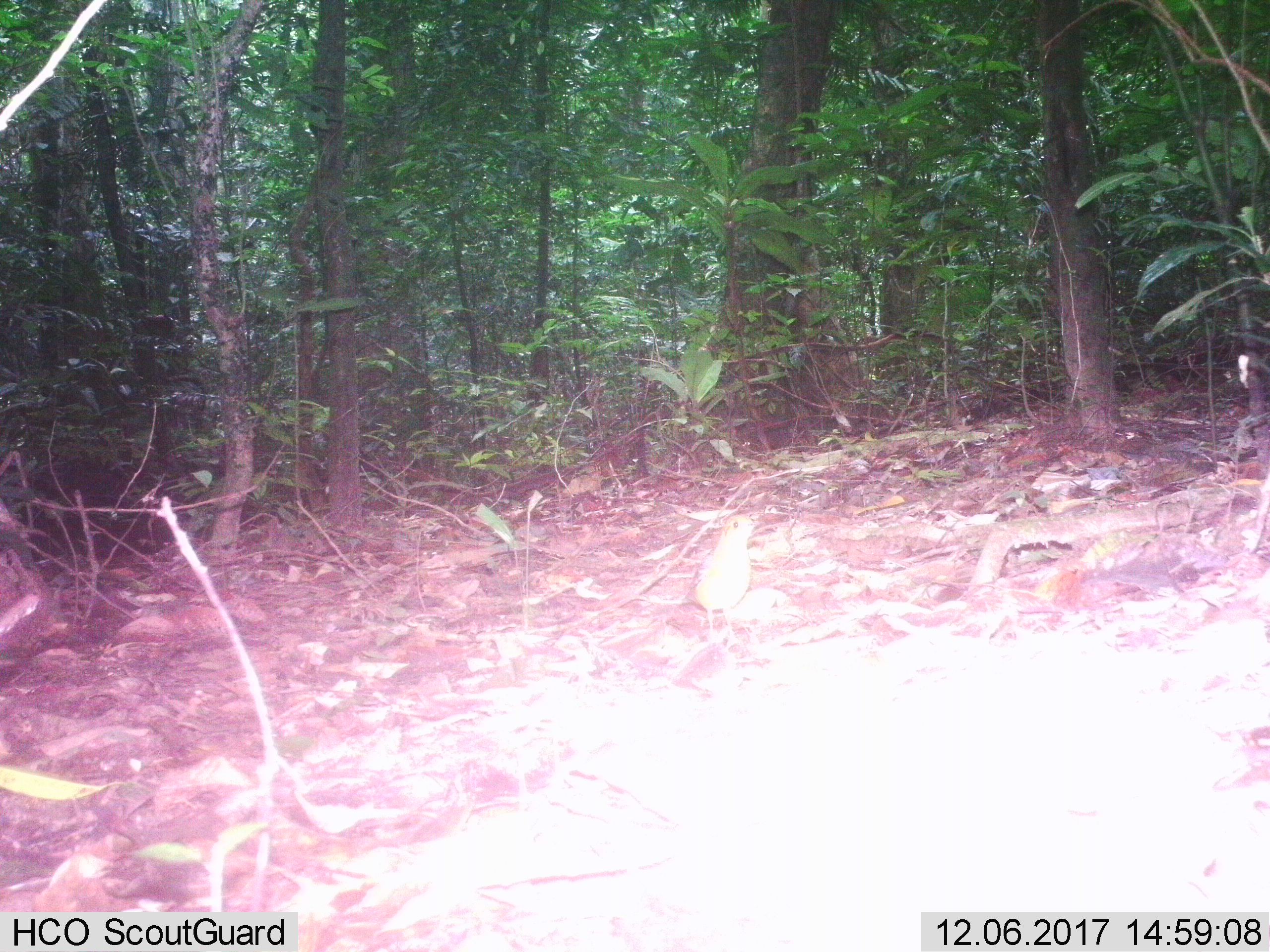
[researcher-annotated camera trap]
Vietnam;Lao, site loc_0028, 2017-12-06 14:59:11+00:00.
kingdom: Animalia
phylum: Chordata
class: Aves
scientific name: Aves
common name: bird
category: unidentified bird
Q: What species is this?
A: Unidentified bird (bird) (Aves).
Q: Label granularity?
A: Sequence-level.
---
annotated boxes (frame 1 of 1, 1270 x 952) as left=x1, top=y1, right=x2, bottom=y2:
unidentified bird: left=680, top=513, right=758, bottom=645